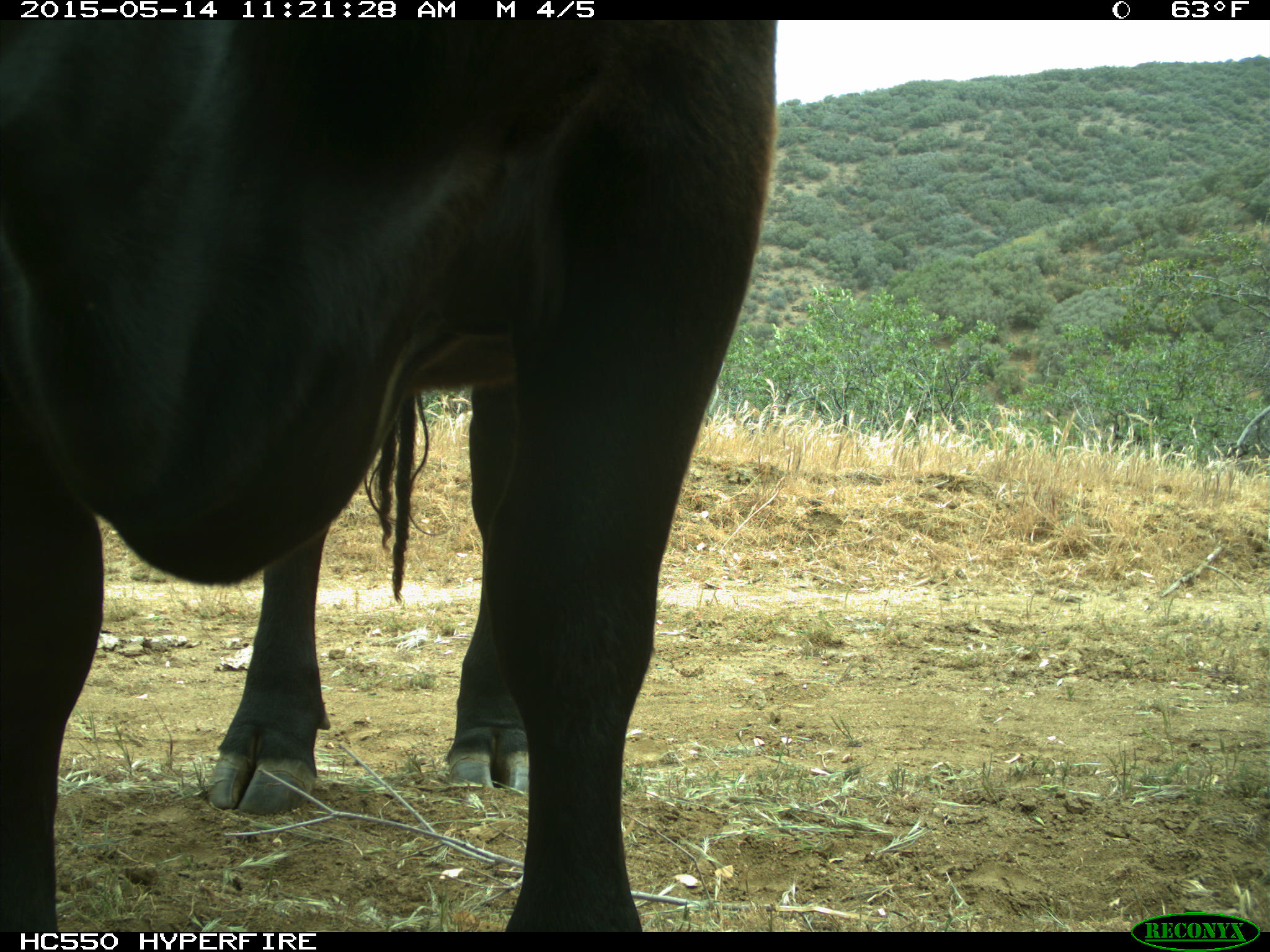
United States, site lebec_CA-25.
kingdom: Animalia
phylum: Chordata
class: Mammalia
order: Artiodactyla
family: Bovidae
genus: Bos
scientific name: Bos taurus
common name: domestic cow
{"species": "Bos taurus (domestic cow)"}